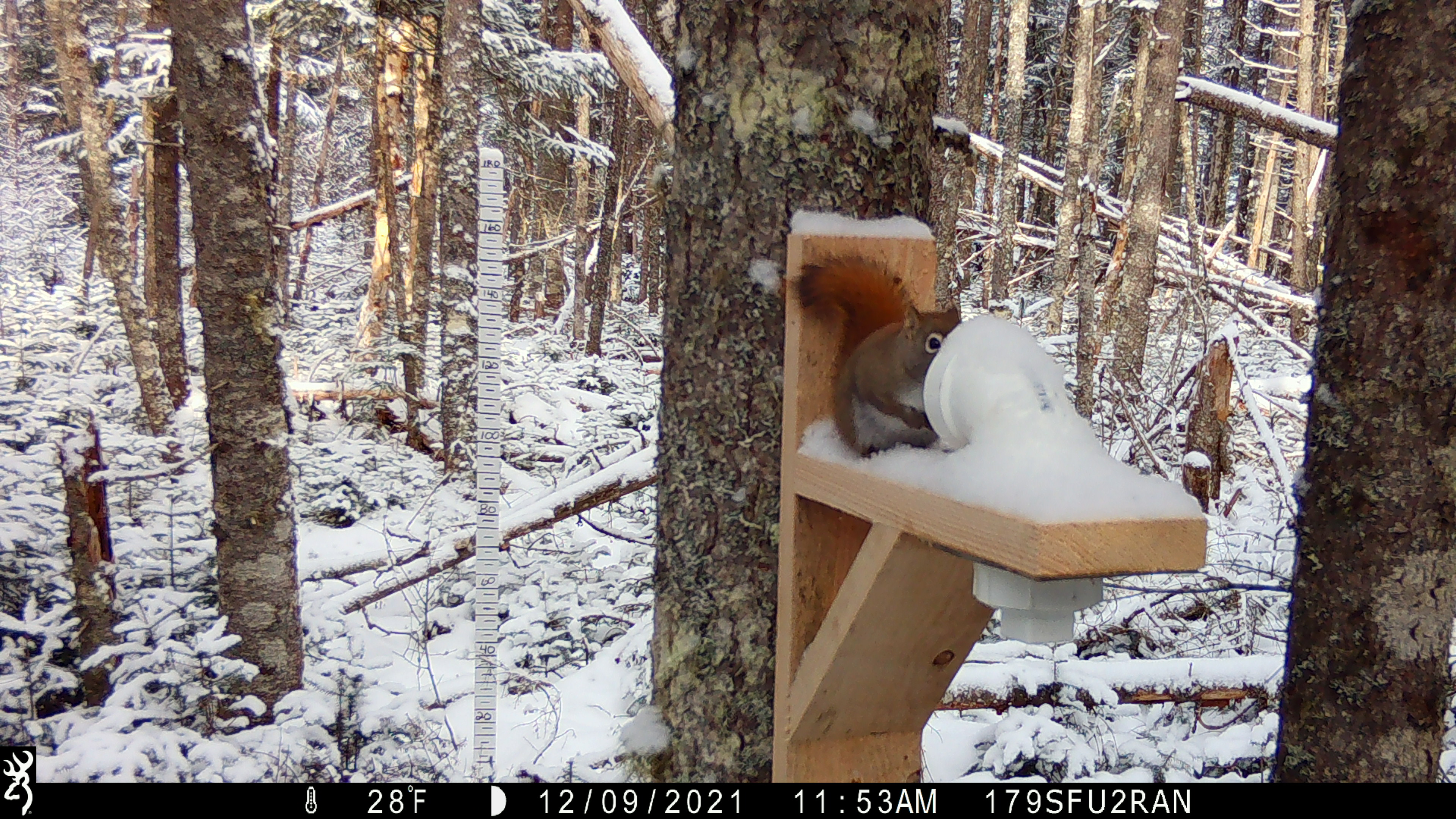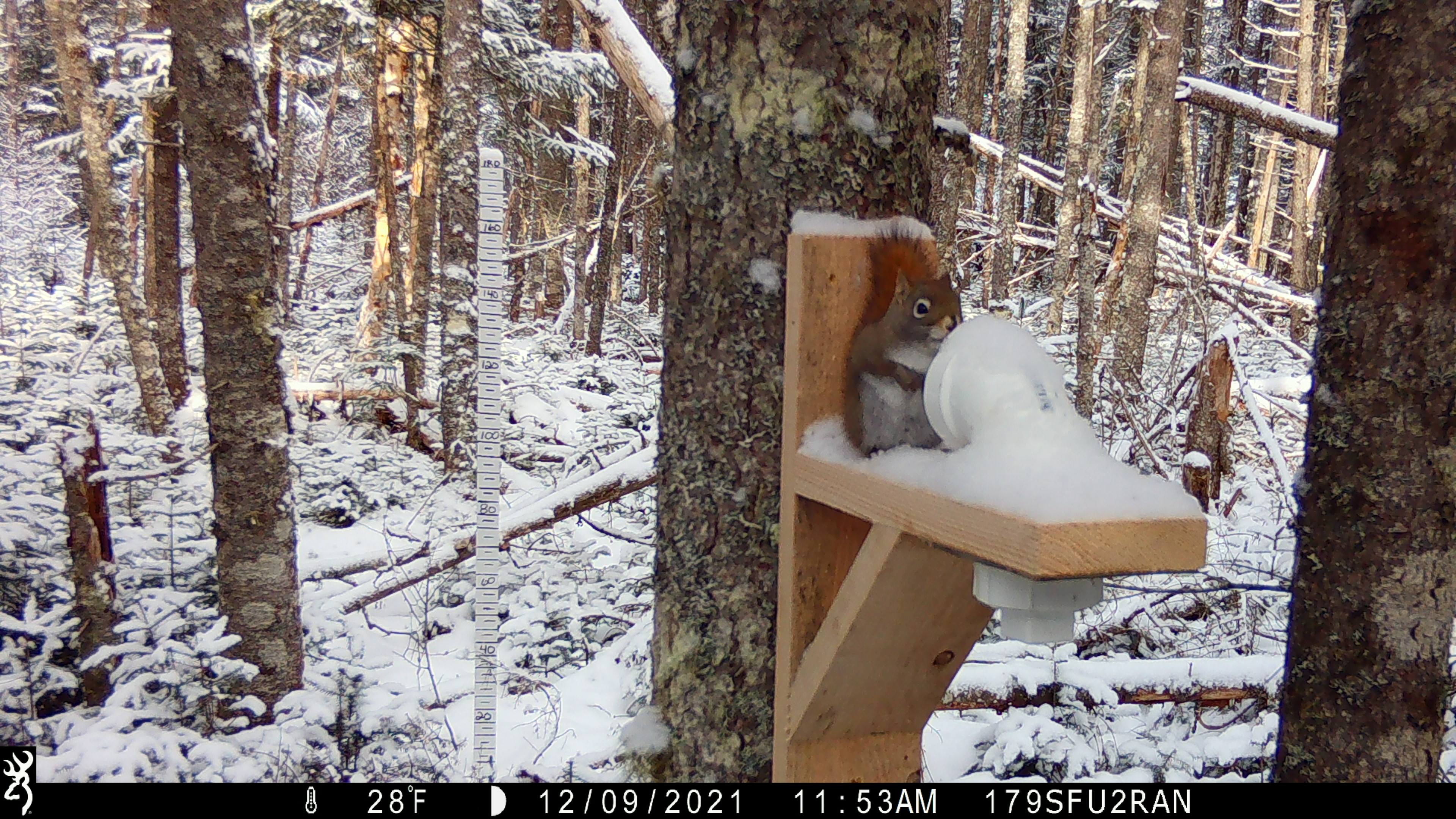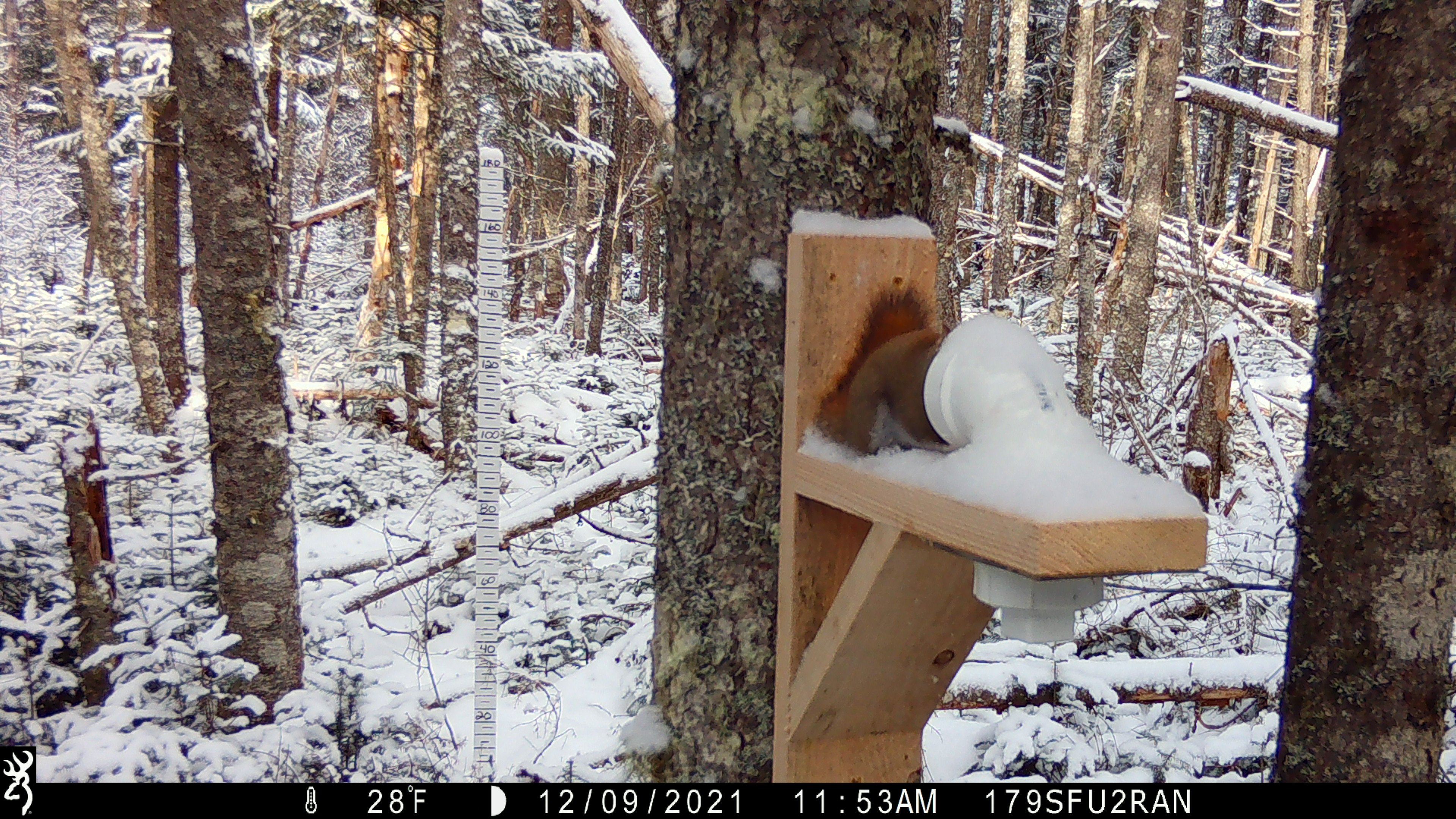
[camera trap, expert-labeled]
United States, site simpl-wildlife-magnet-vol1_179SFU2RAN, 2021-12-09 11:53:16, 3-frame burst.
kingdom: Animalia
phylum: Chordata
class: Mammalia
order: Rodentia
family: Sciuridae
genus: Tamiasciurus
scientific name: Tamiasciurus hudsonicus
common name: red squirrel